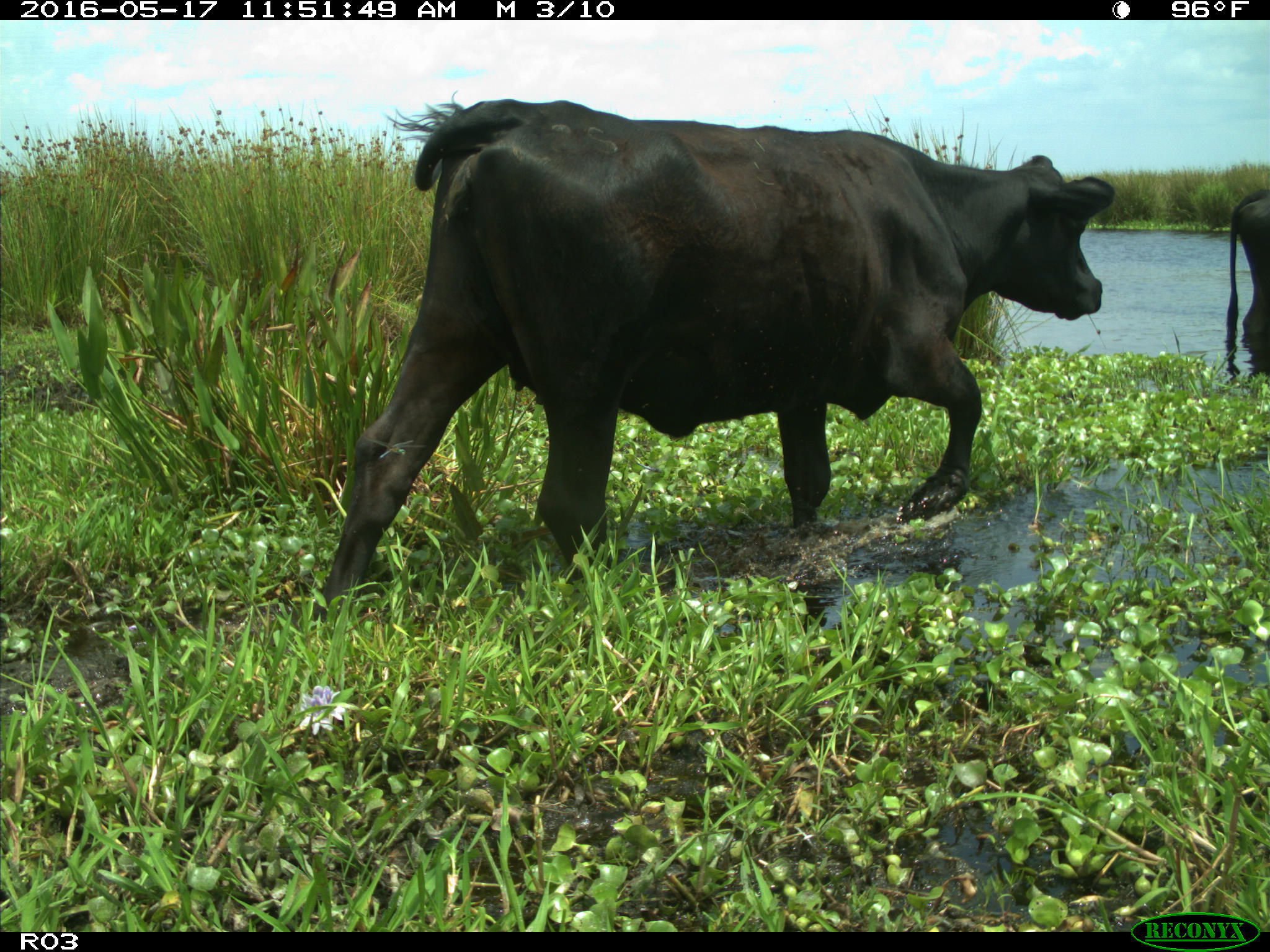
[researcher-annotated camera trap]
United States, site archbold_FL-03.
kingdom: Animalia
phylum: Chordata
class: Mammalia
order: Artiodactyla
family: Bovidae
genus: Bos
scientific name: Bos taurus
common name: domestic cow